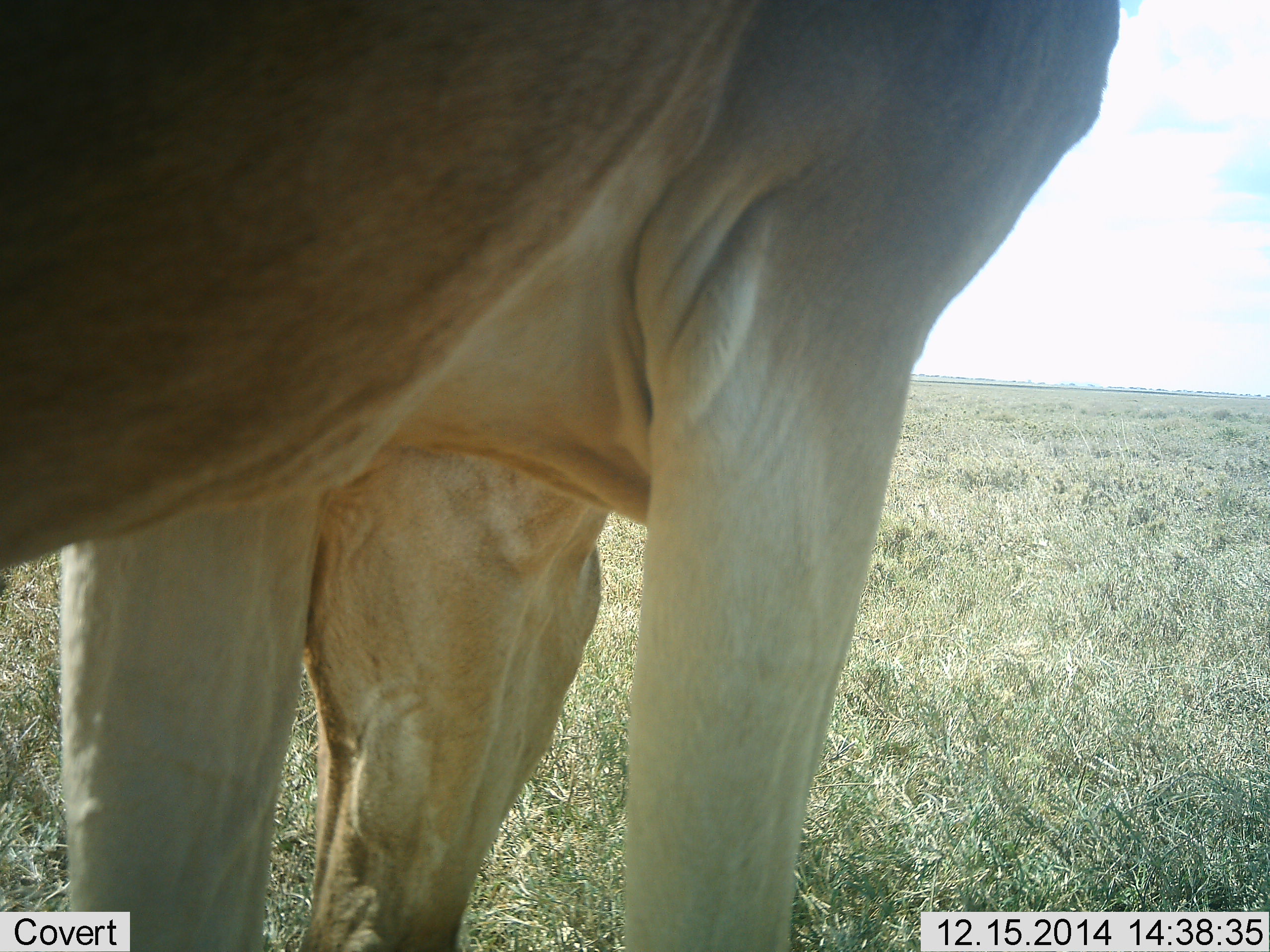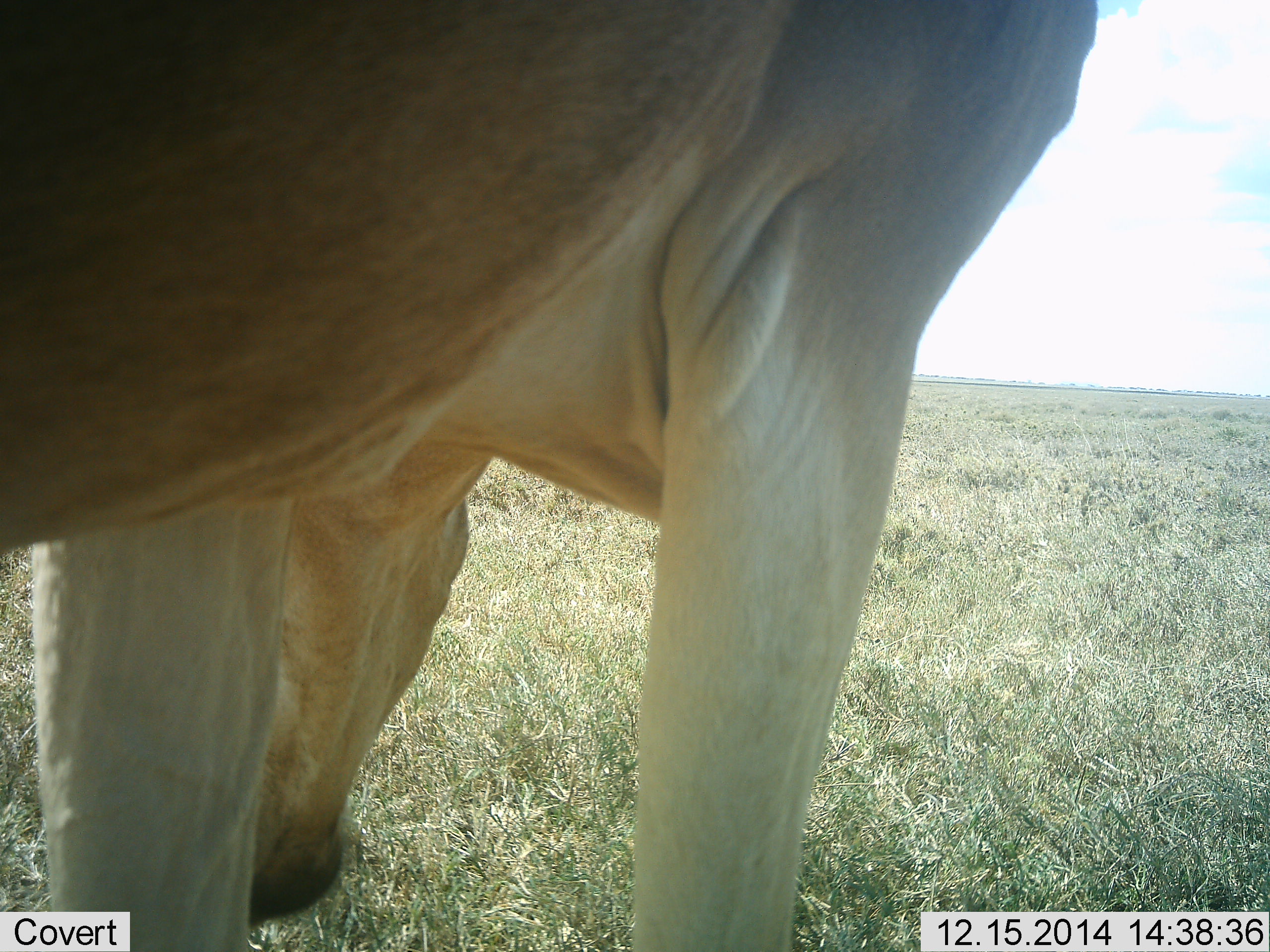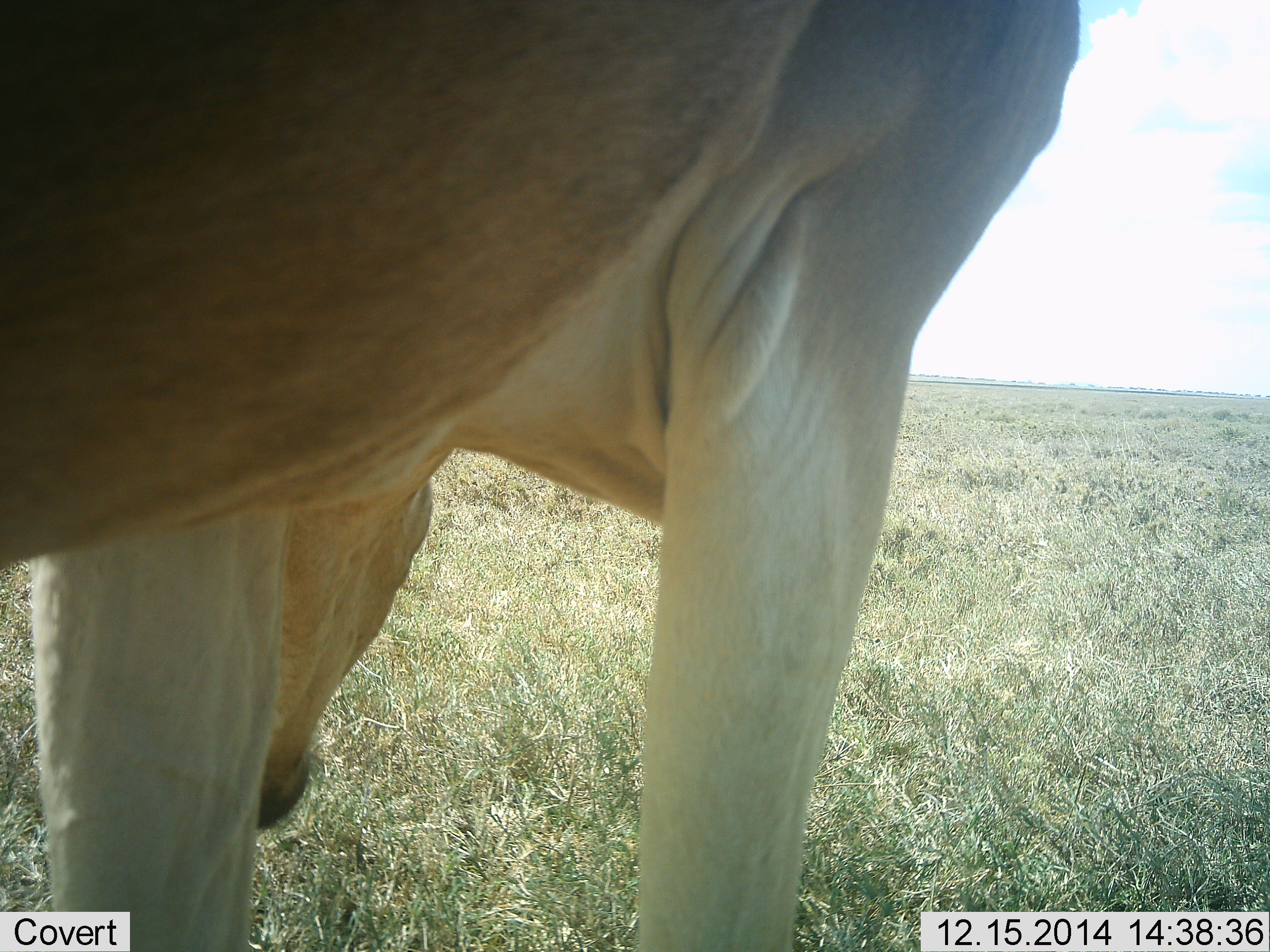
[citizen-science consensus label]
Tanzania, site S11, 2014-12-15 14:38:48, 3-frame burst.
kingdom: Animalia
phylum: Chordata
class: Mammalia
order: Artiodactyla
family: Bovidae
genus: Alcelaphus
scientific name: Alcelaphus buselaphus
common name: hartebeest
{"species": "hartebeest (Alcelaphus buselaphus)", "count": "1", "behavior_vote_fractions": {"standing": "50%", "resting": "0%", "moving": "0%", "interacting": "0%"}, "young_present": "0%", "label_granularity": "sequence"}